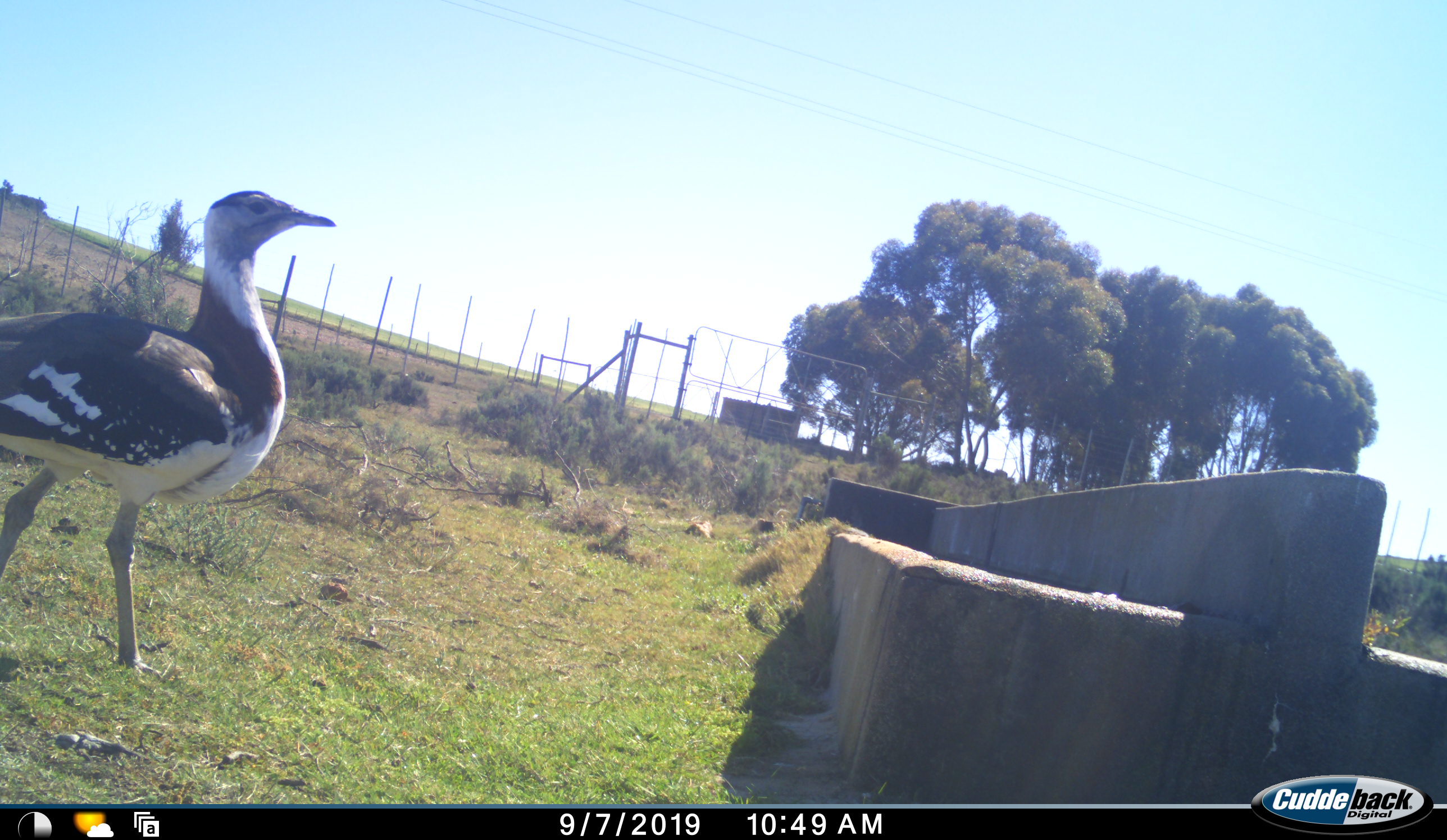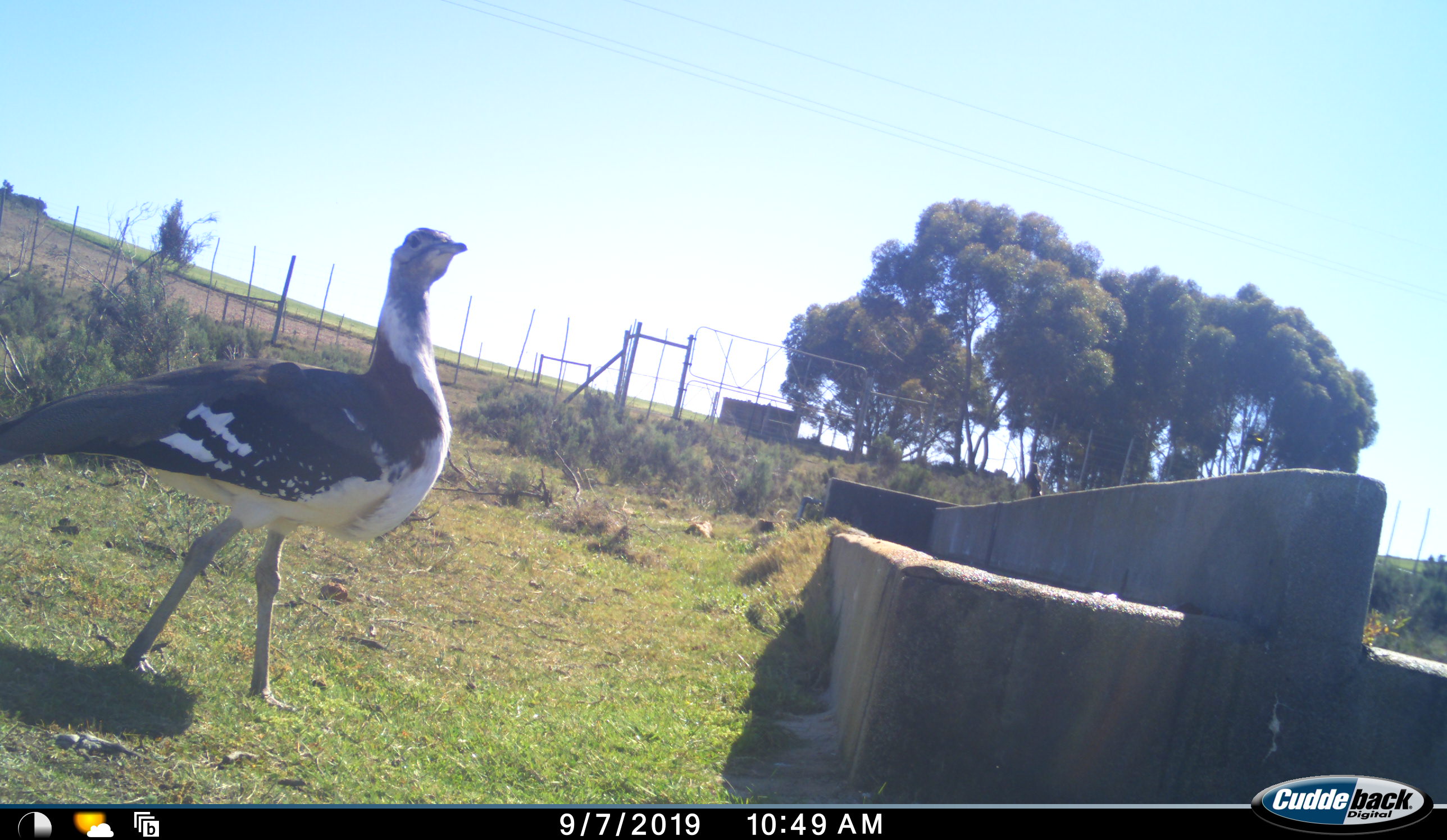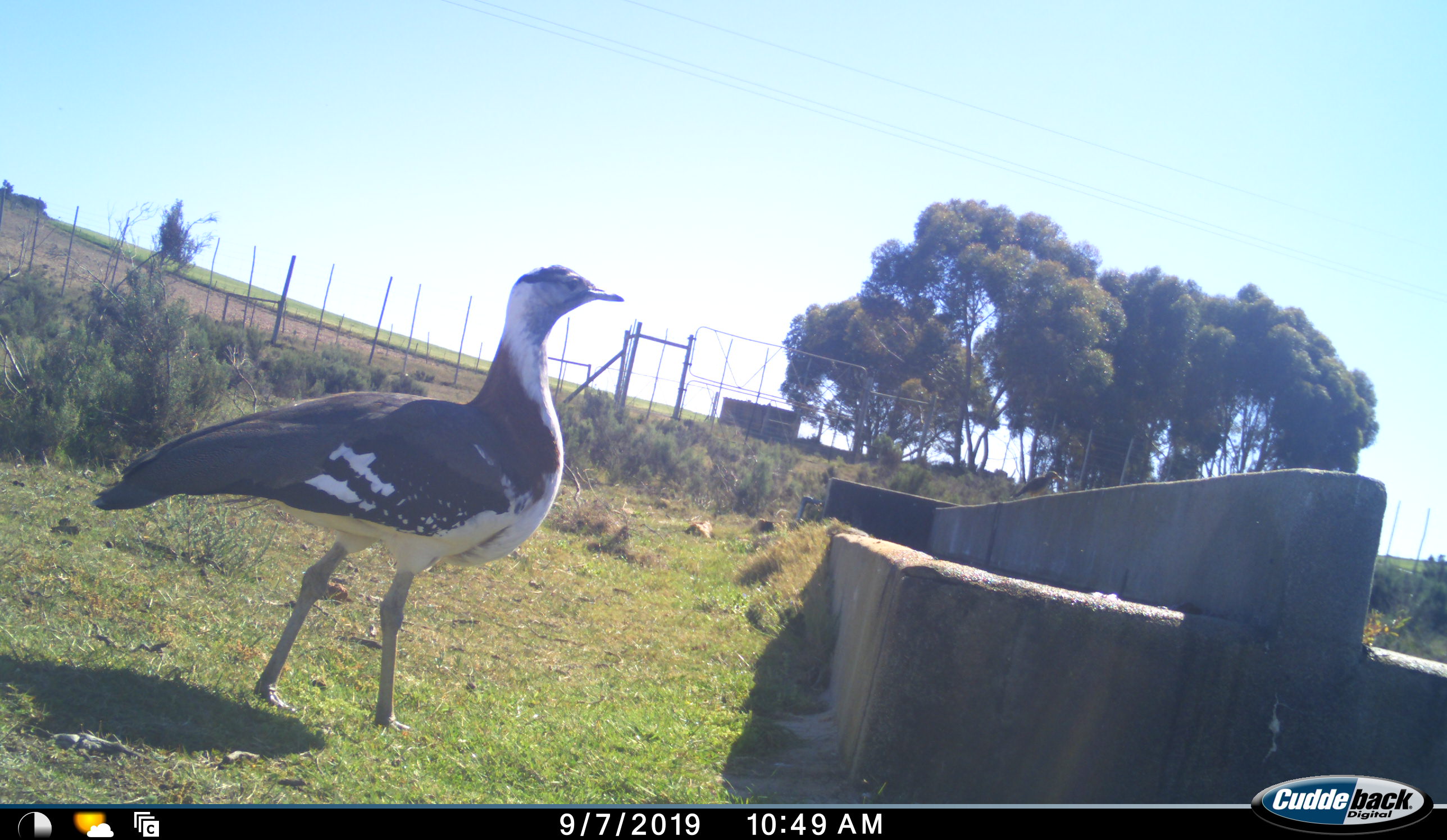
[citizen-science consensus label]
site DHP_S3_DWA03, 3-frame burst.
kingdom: Animalia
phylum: Chordata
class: Aves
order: Otidiformes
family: Otididae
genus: Neotis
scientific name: Neotis denhami denhami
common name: denham's bustard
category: bustarddenhams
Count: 1.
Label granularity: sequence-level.